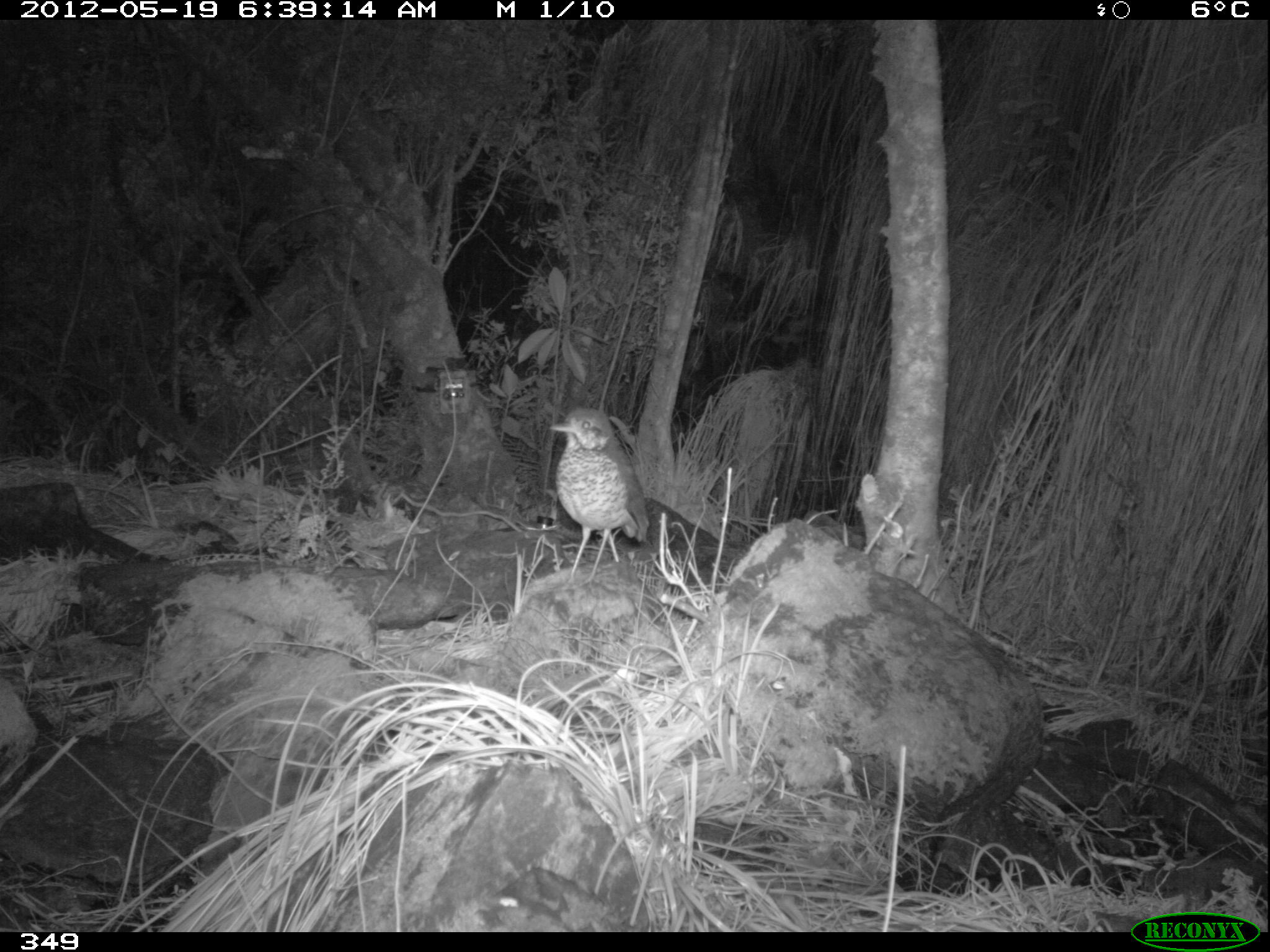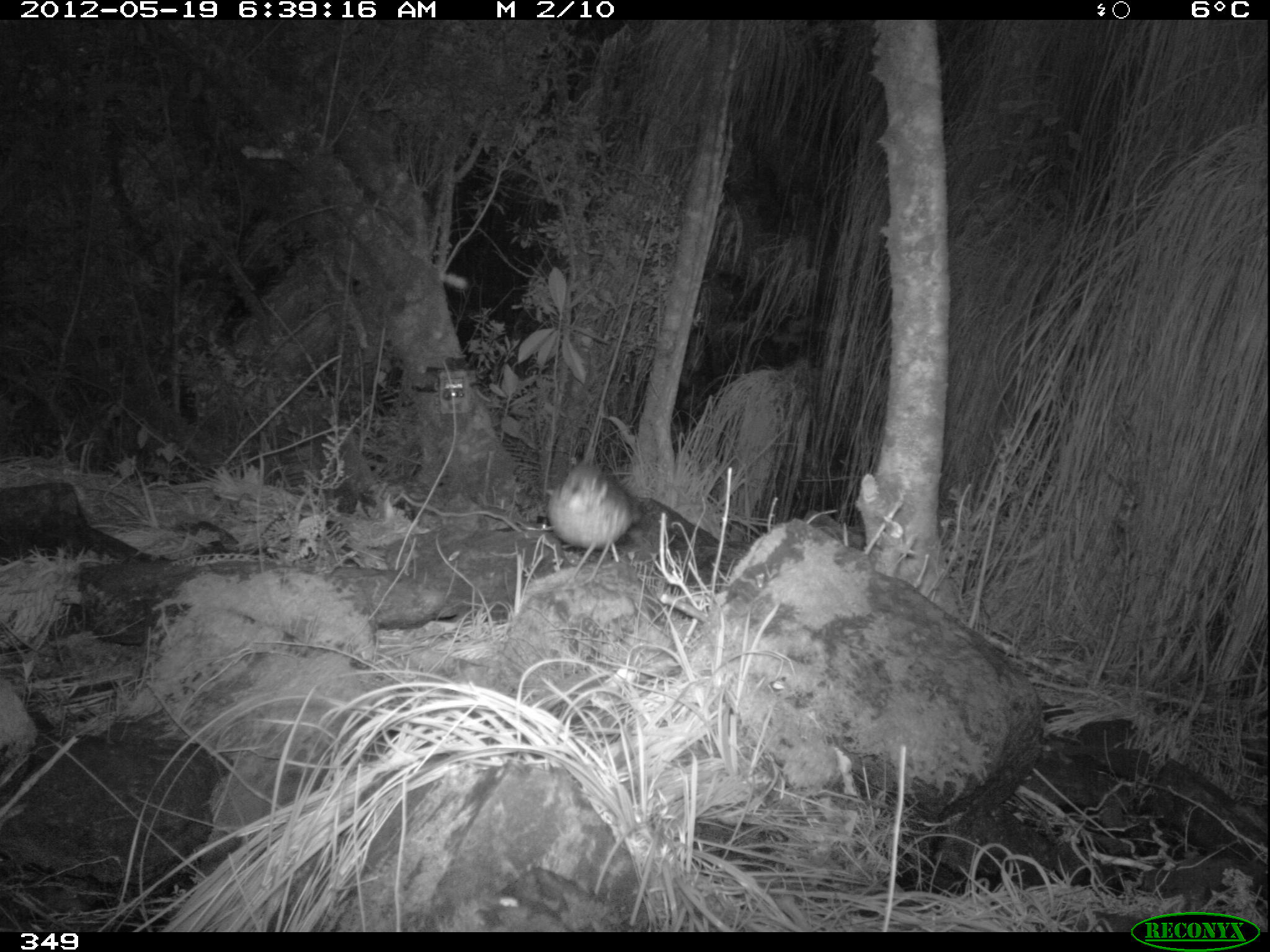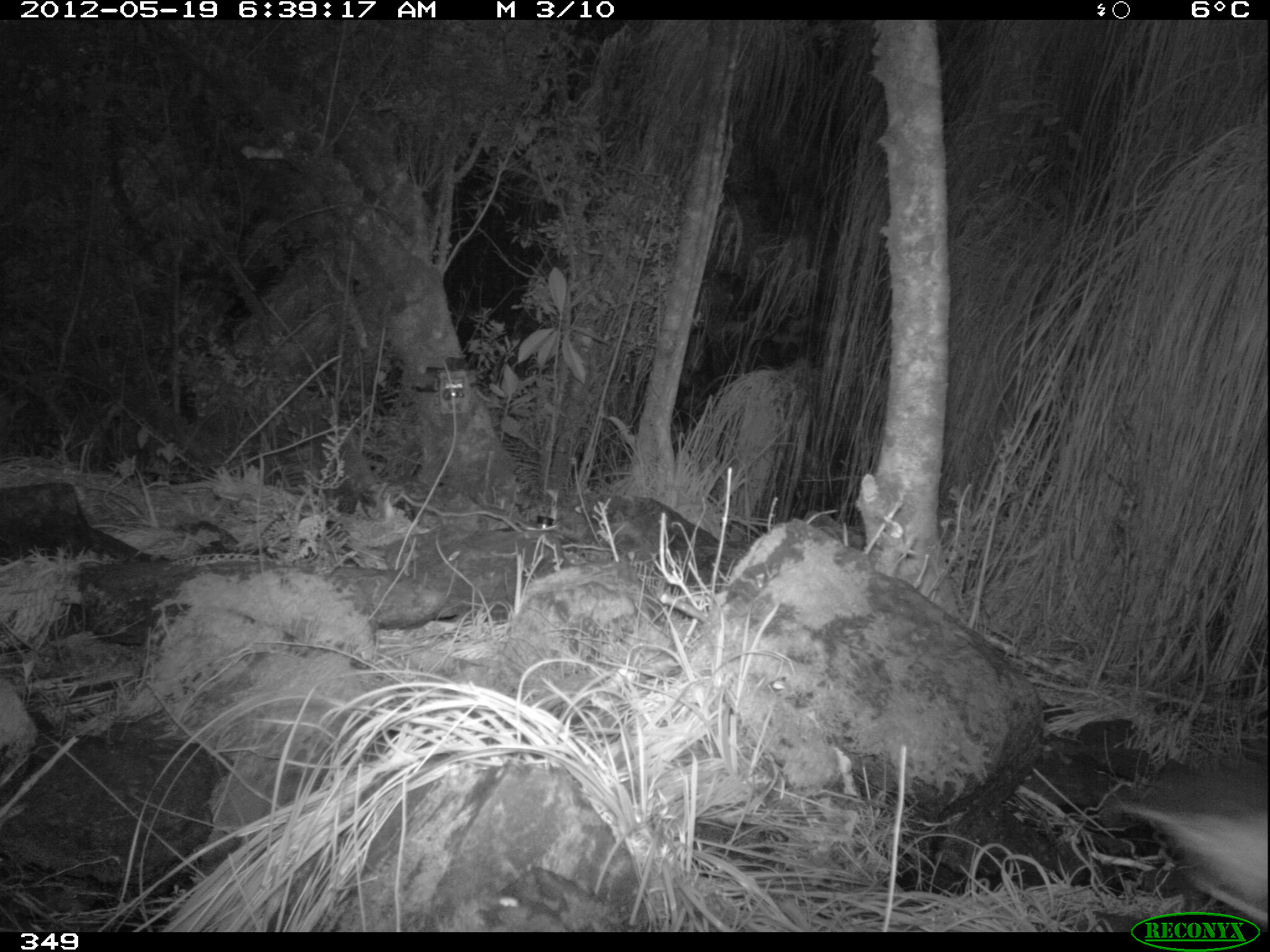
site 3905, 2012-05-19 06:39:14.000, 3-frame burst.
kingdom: Animalia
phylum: Chordata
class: Aves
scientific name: Aves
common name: bird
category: unknown bird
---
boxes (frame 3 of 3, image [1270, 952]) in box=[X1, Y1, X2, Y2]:
unknown bird: box=[1109, 753, 1270, 931]